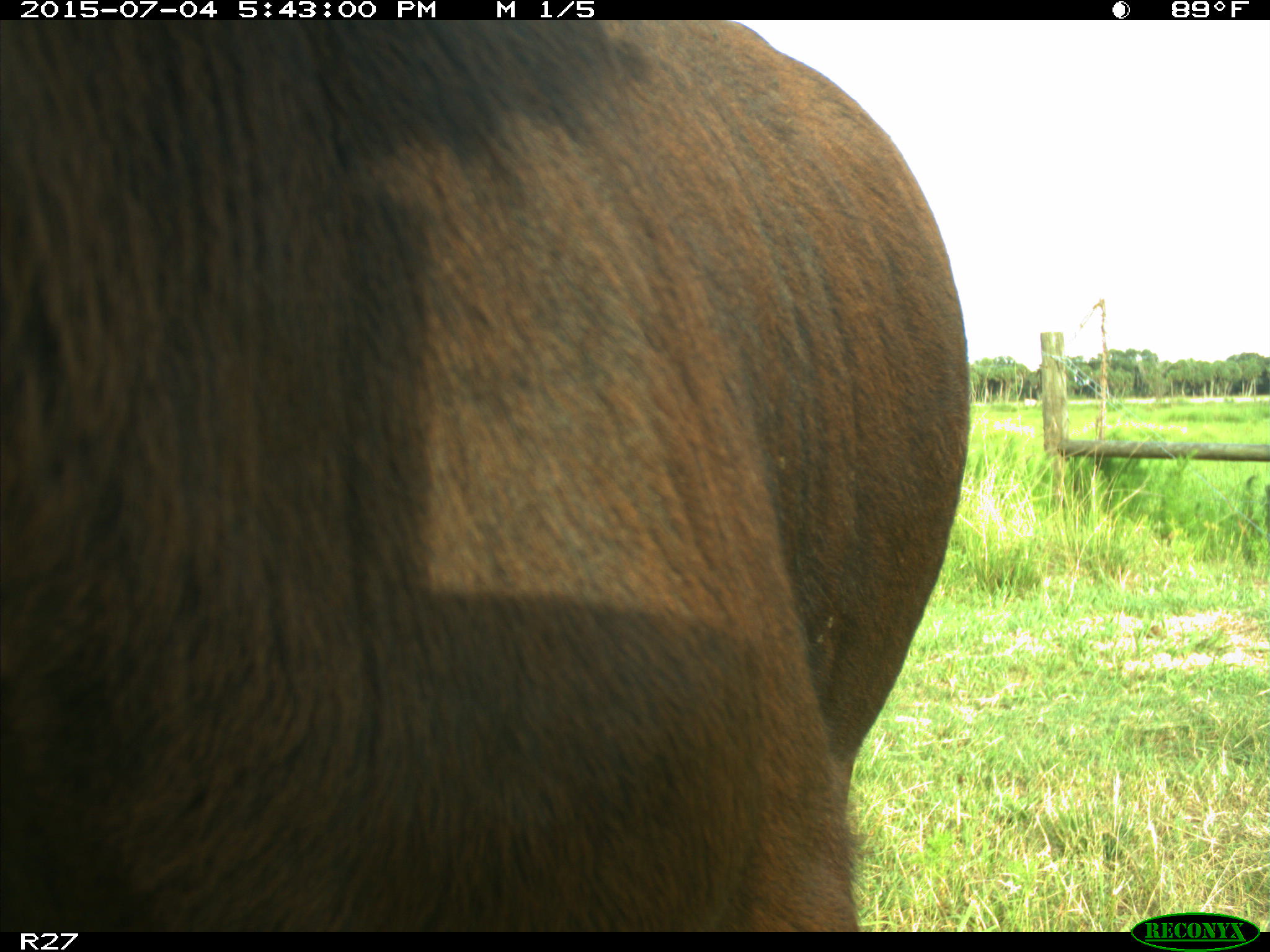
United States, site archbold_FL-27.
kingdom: Animalia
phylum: Chordata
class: Mammalia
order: Artiodactyla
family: Bovidae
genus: Bos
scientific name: Bos taurus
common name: domestic cow